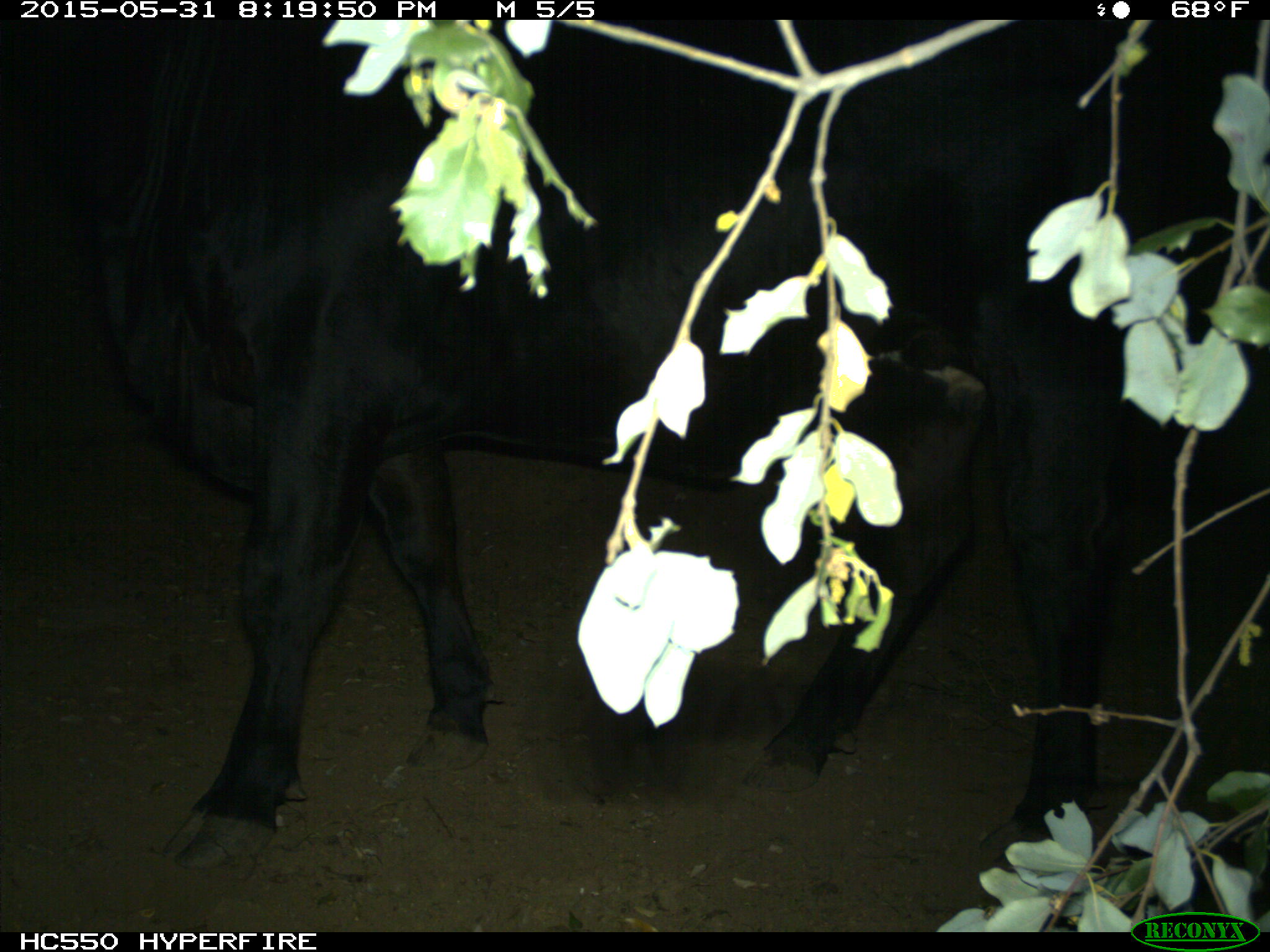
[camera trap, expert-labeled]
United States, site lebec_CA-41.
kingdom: Animalia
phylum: Chordata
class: Mammalia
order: Artiodactyla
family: Bovidae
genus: Bos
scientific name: Bos taurus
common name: domestic cow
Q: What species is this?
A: Bos taurus (domestic cow).